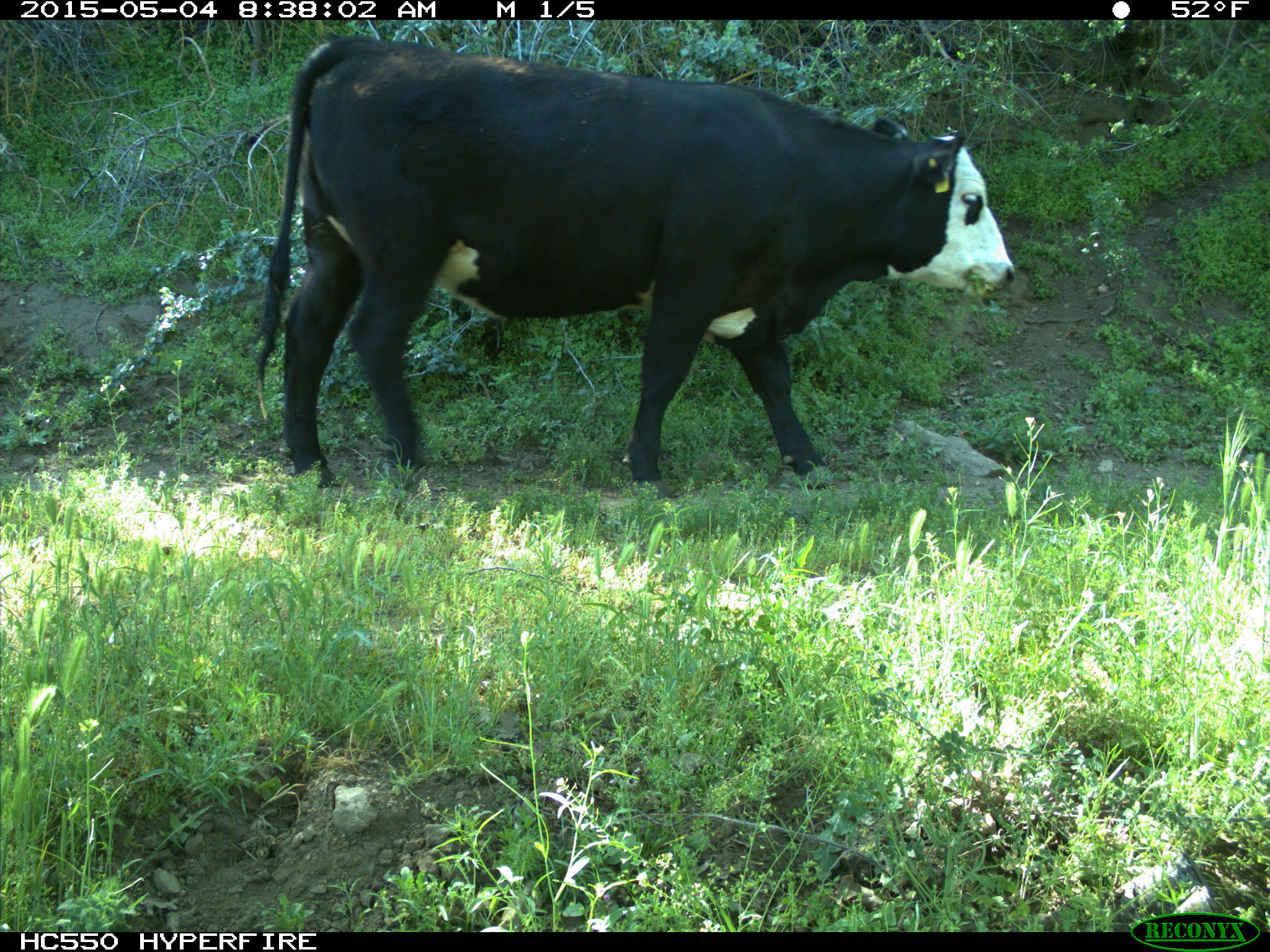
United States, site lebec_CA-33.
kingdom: Animalia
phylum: Chordata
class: Mammalia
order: Artiodactyla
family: Bovidae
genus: Bos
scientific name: Bos taurus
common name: domestic cow